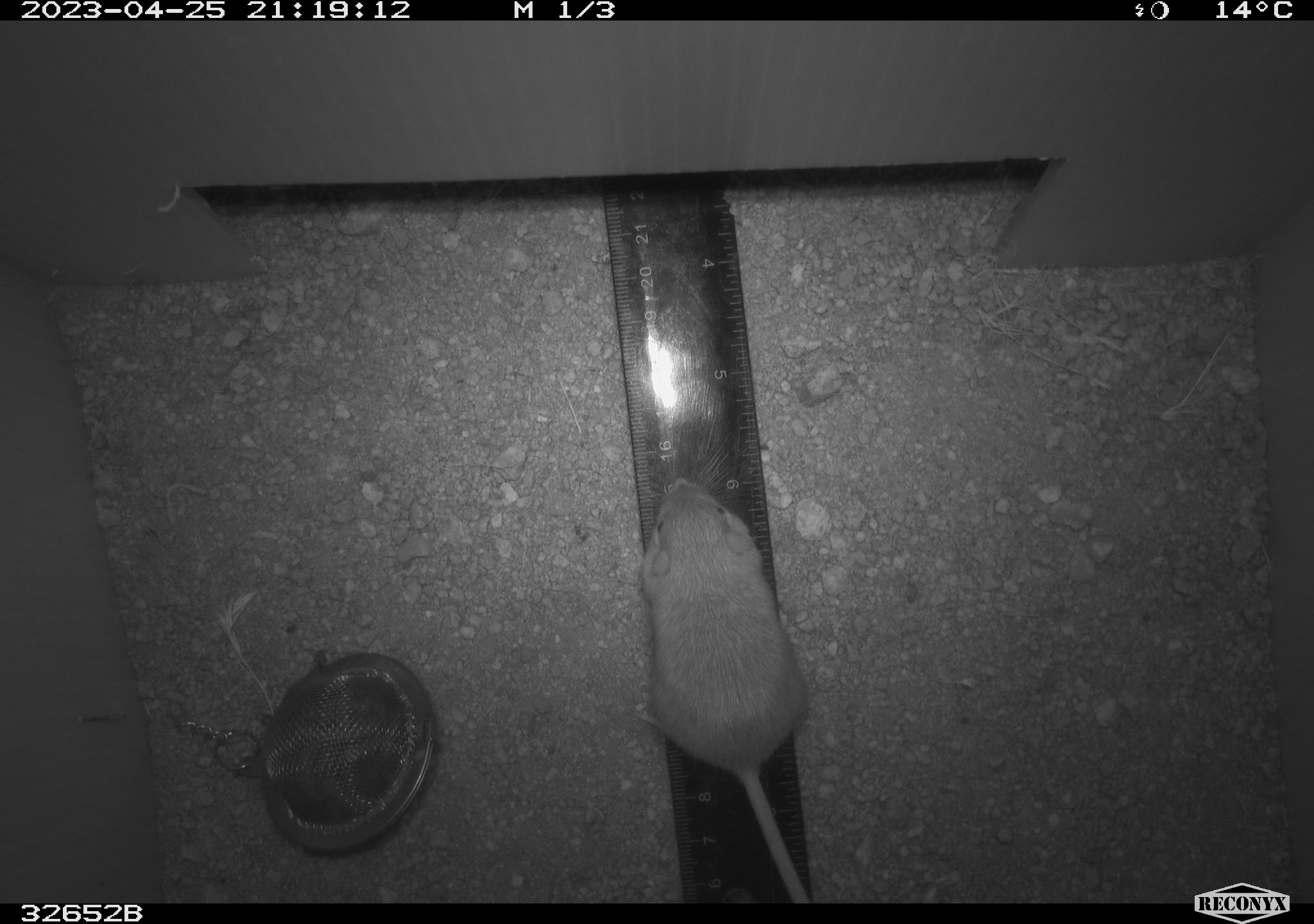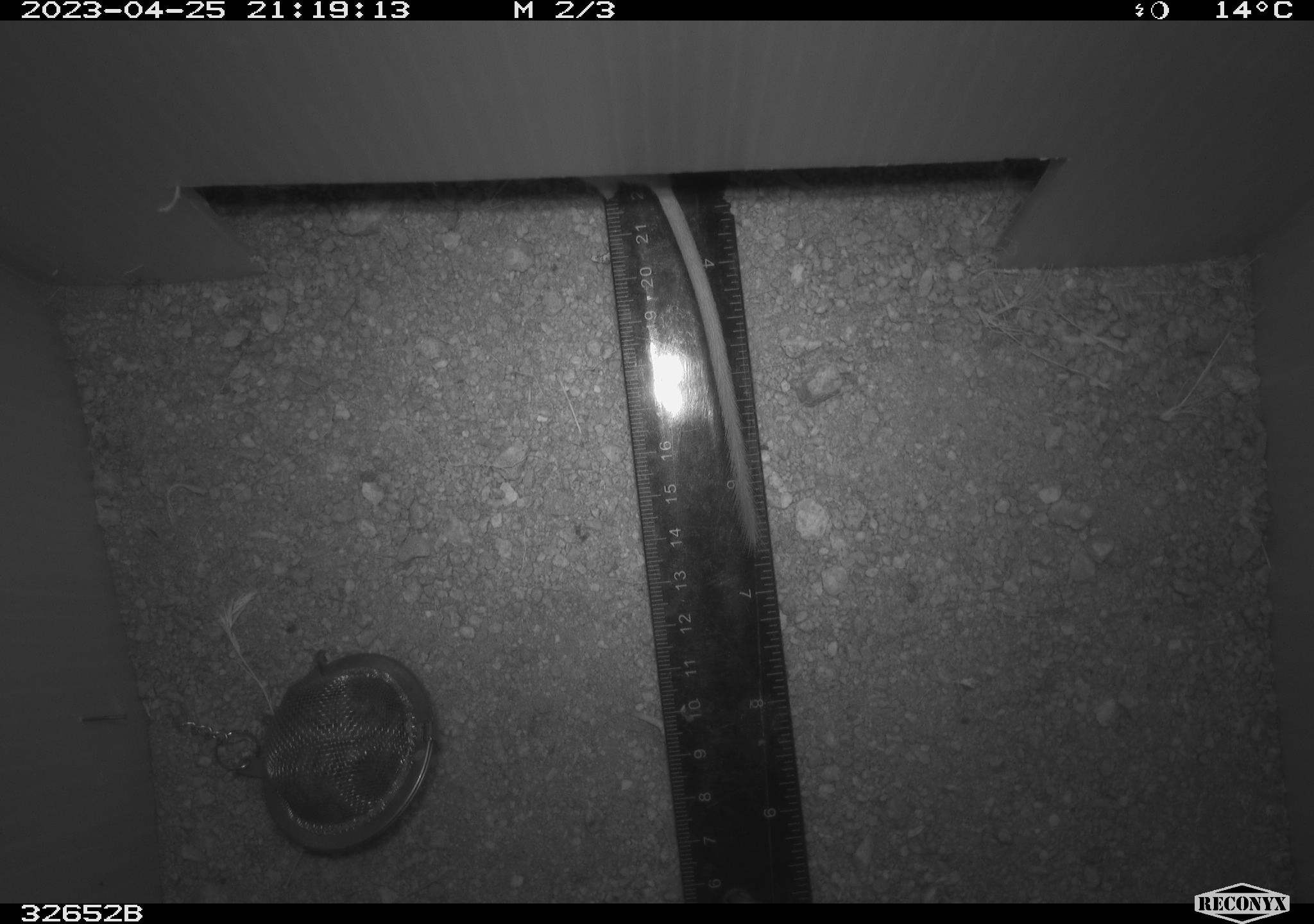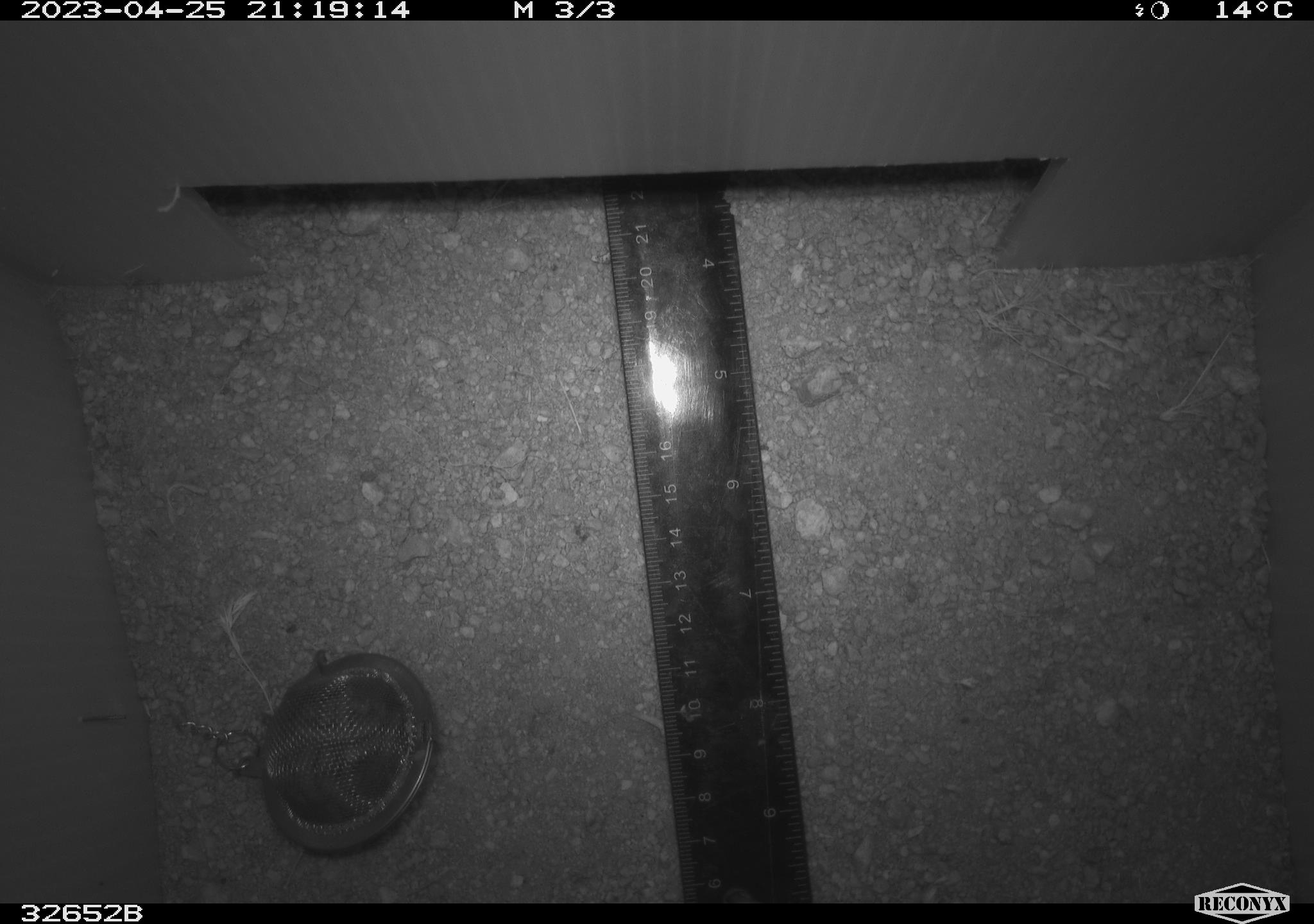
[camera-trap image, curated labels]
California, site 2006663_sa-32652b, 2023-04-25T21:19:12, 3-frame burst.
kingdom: Animalia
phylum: Chordata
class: Mammalia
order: Rodentia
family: Heteromyidae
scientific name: Heteromyidae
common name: kangaroo rats and pocket mice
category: heteromyidae family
Heteromyidae family (kangaroo rats and pocket mice) (Heteromyidae).